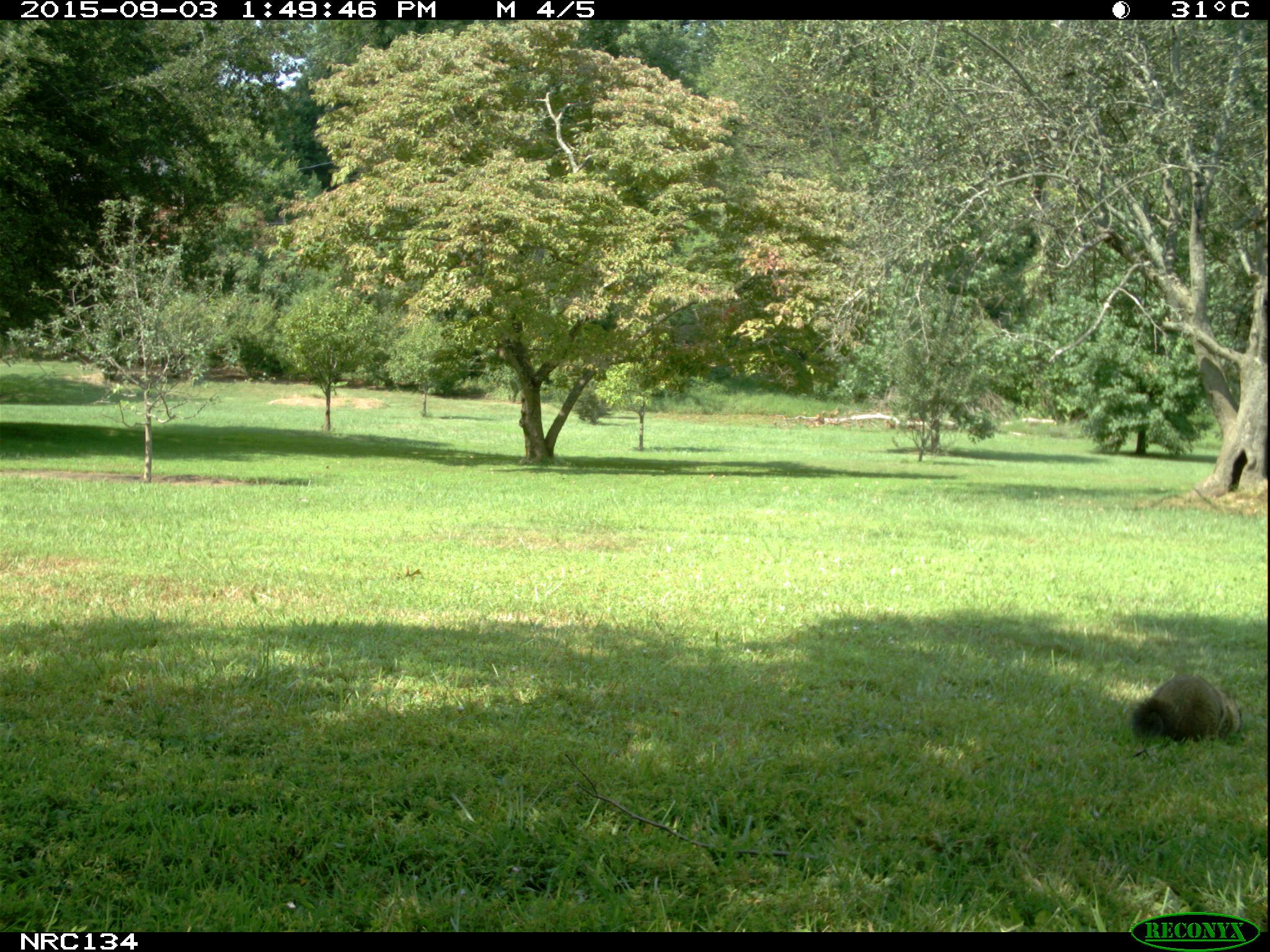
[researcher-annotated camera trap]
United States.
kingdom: Animalia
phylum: Chordata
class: Mammalia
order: Rodentia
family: Sciuridae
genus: Marmota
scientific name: Marmota monax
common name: woodchuck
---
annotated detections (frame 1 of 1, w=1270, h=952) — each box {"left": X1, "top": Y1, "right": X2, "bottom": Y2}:
Woodchuck: {"left": 1125, "top": 664, "right": 1244, "bottom": 749}